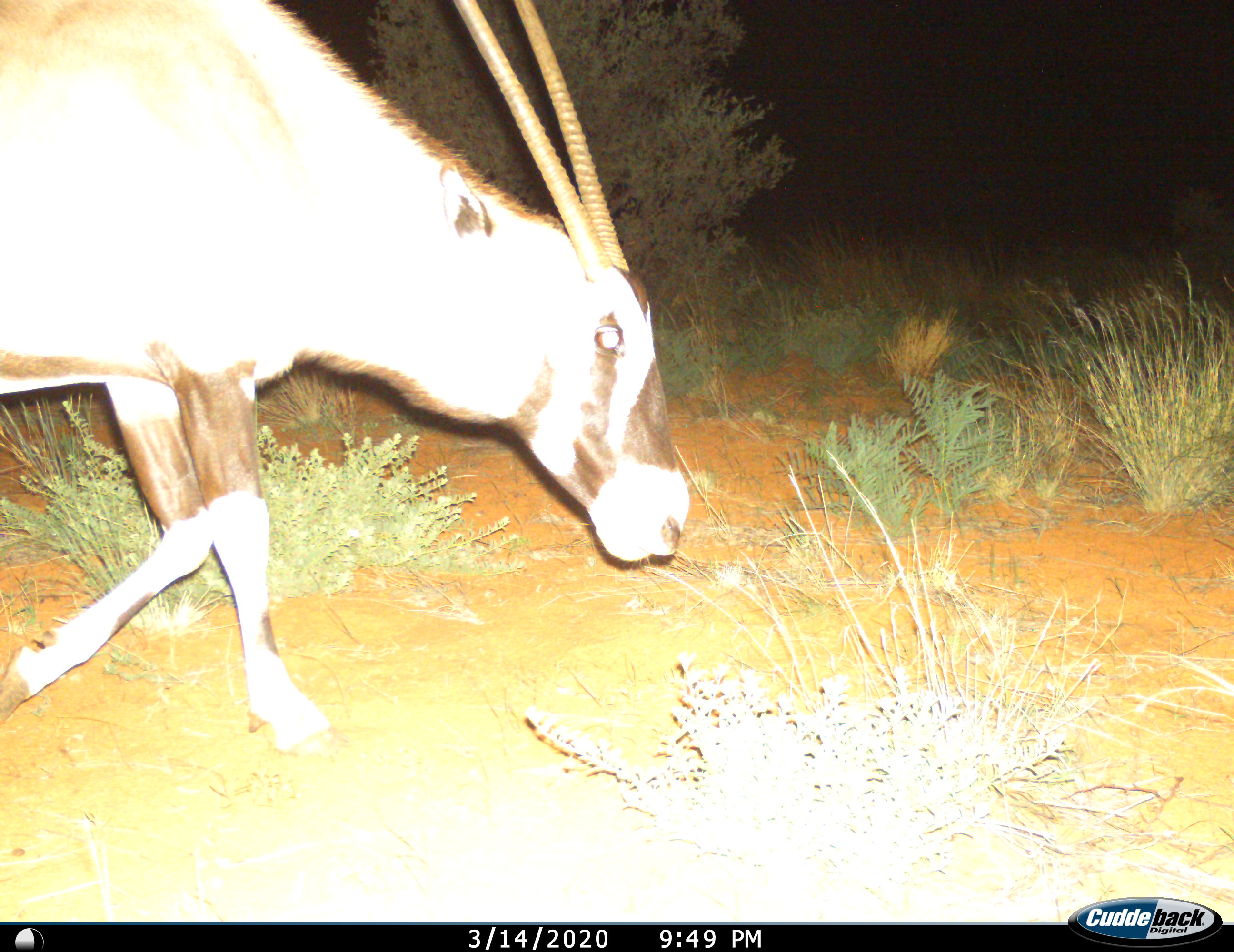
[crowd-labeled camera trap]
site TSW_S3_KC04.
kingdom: Animalia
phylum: Chordata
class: Mammalia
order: Artiodactyla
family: Bovidae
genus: Oryx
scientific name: Oryx gazella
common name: gemsbok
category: oryx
Oryx (gemsbok) (Oryx gazella), count 1. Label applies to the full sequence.